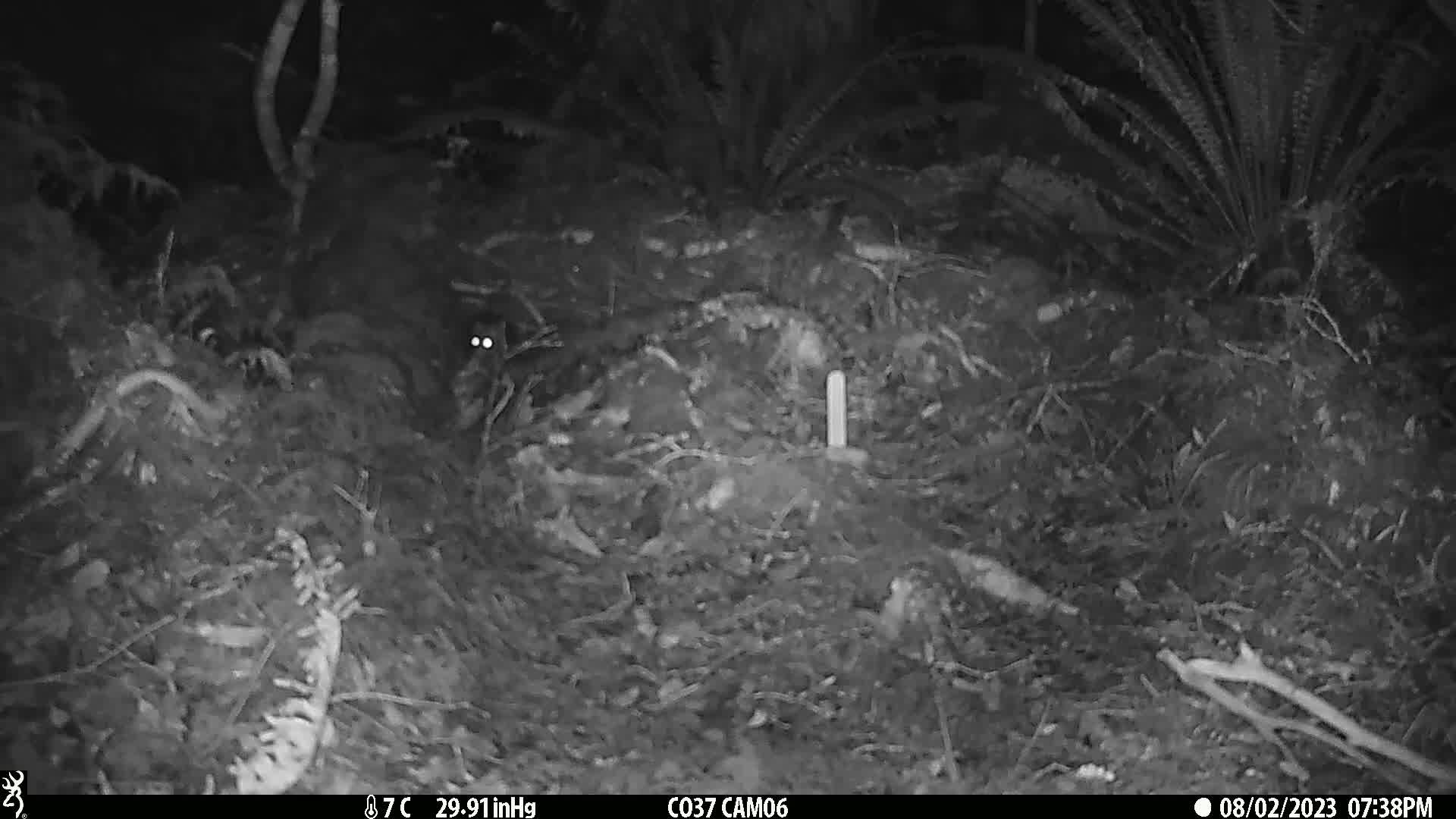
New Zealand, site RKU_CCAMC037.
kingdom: Animalia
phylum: Chordata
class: Mammalia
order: Rodentia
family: Muridae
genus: Rattus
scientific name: Rattus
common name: rat